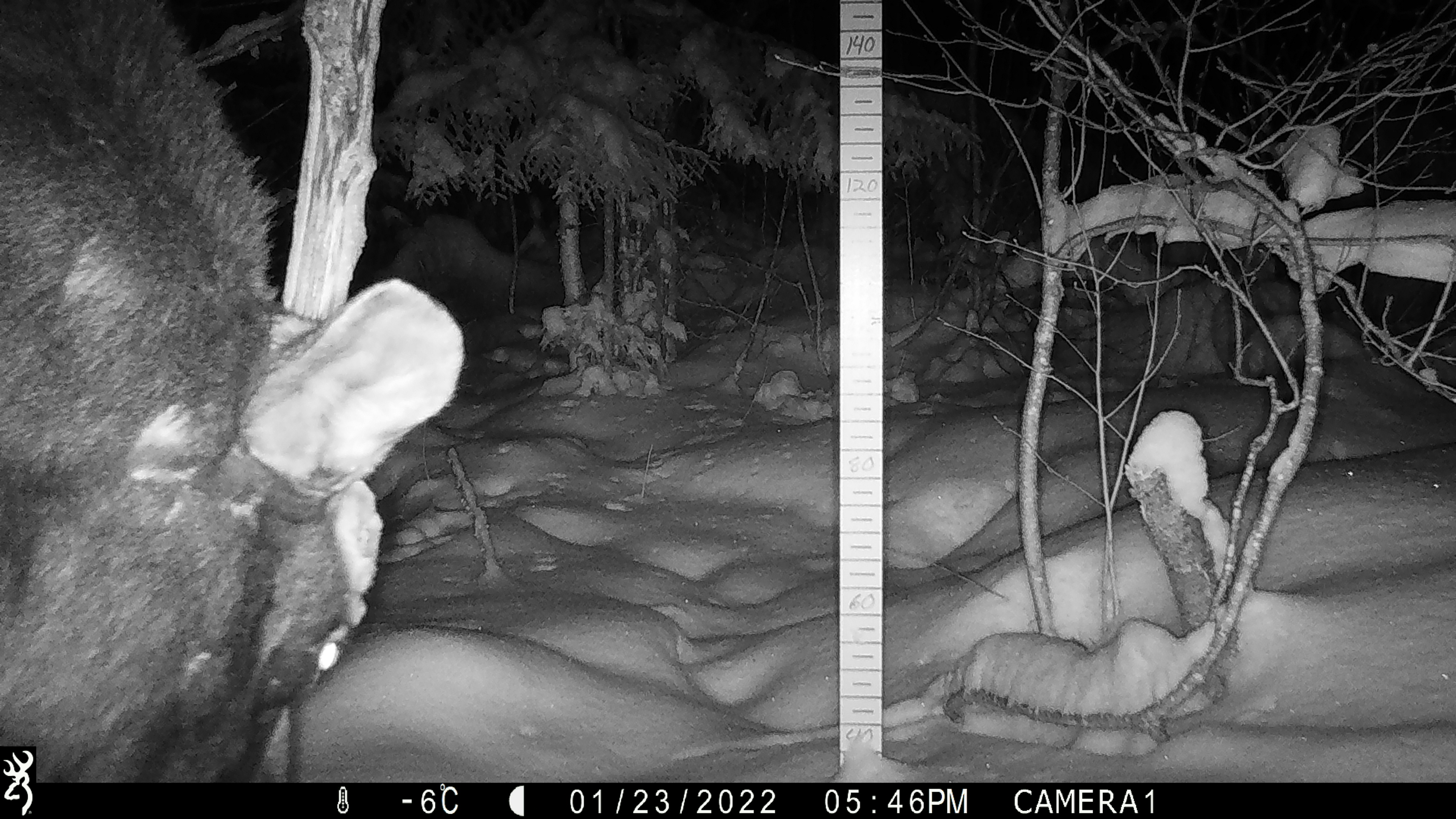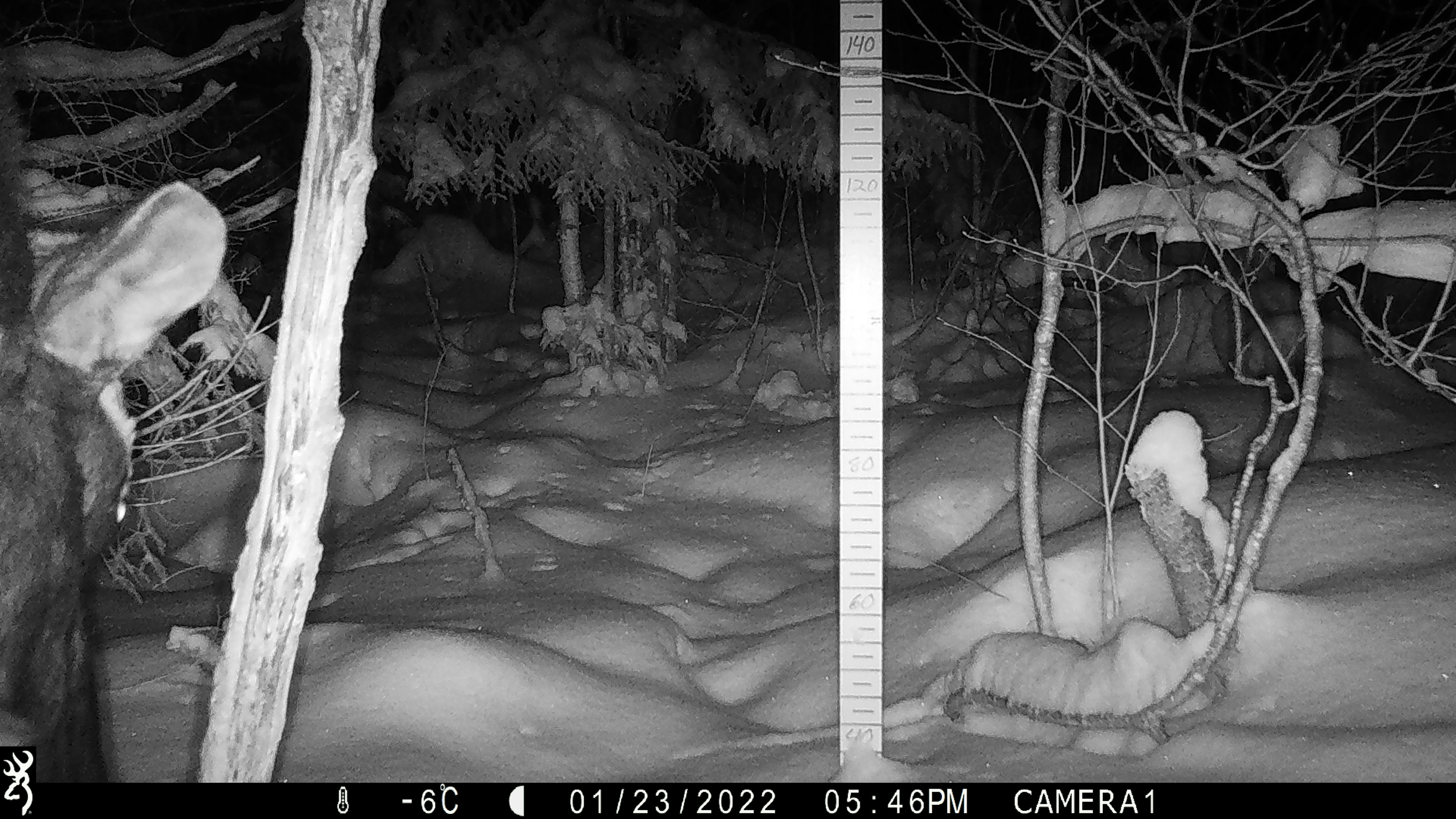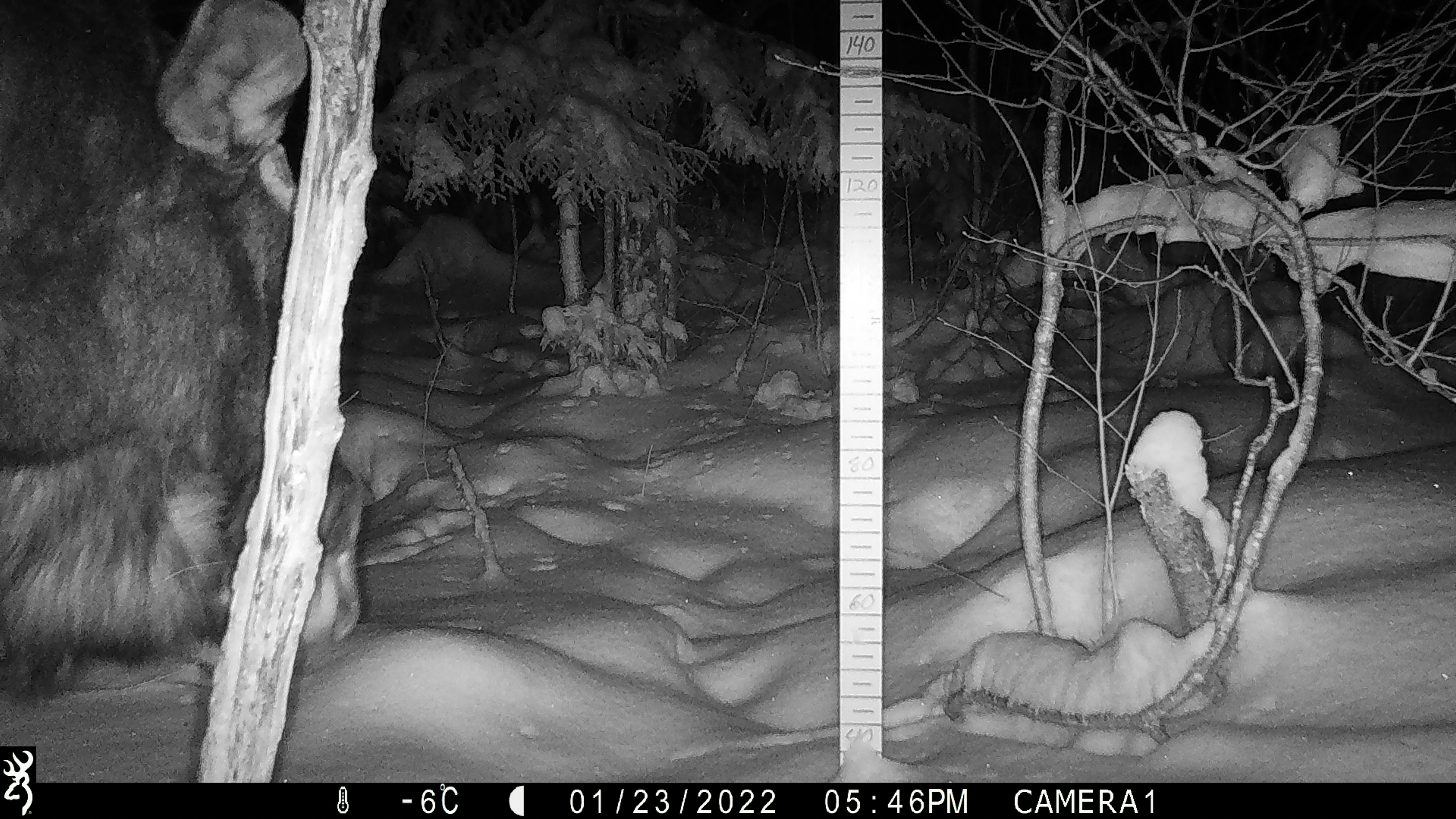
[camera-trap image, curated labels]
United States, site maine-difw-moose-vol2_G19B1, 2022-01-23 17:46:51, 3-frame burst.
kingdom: Animalia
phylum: Chordata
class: Mammalia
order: Artiodactyla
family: Cervidae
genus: Alces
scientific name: Alces alces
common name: moose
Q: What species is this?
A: Moose (Alces alces).